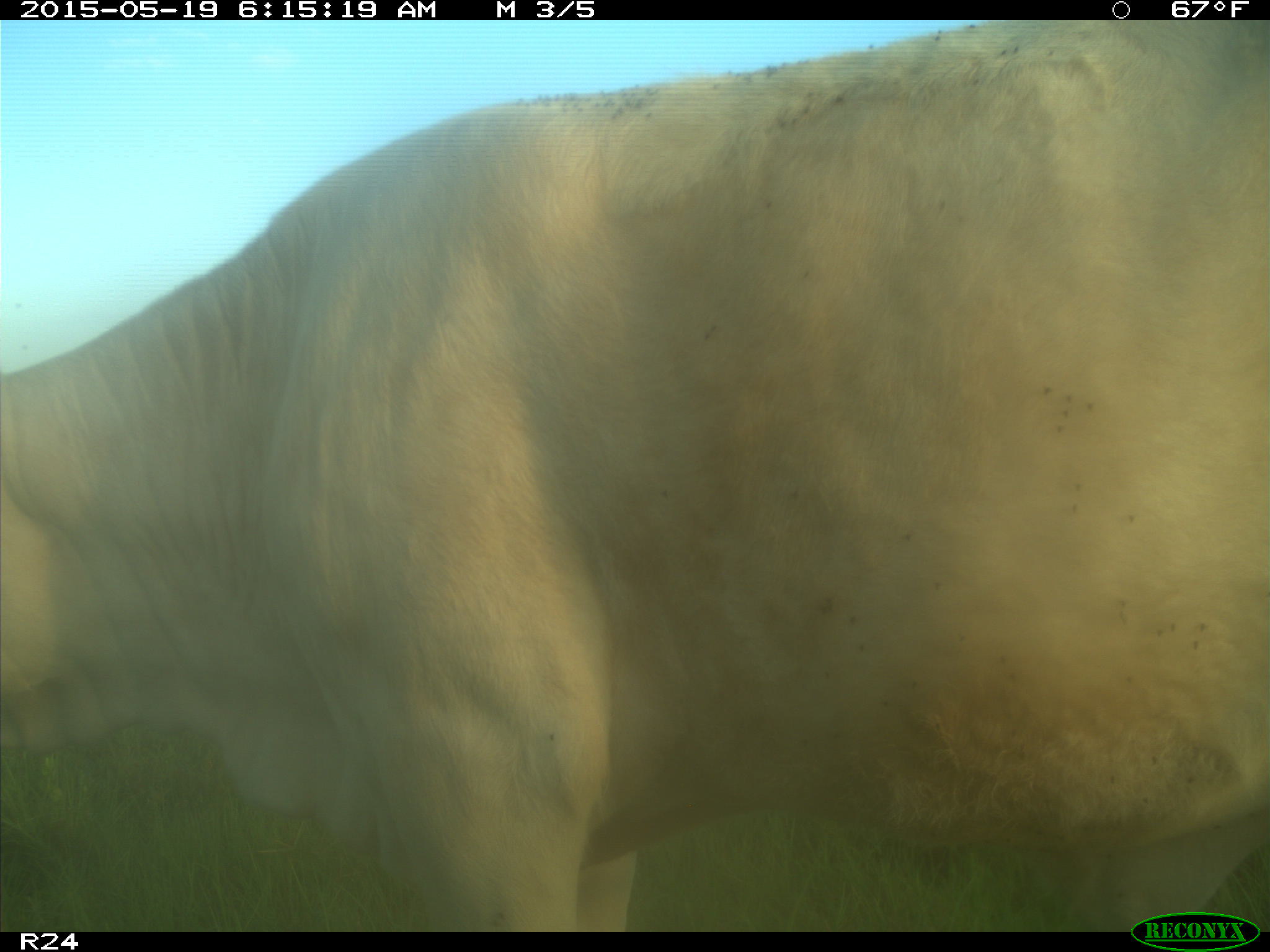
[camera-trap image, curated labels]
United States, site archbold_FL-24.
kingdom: Animalia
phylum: Chordata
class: Mammalia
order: Artiodactyla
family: Bovidae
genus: Bos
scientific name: Bos taurus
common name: domestic cow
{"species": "Bos taurus (domestic cow)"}